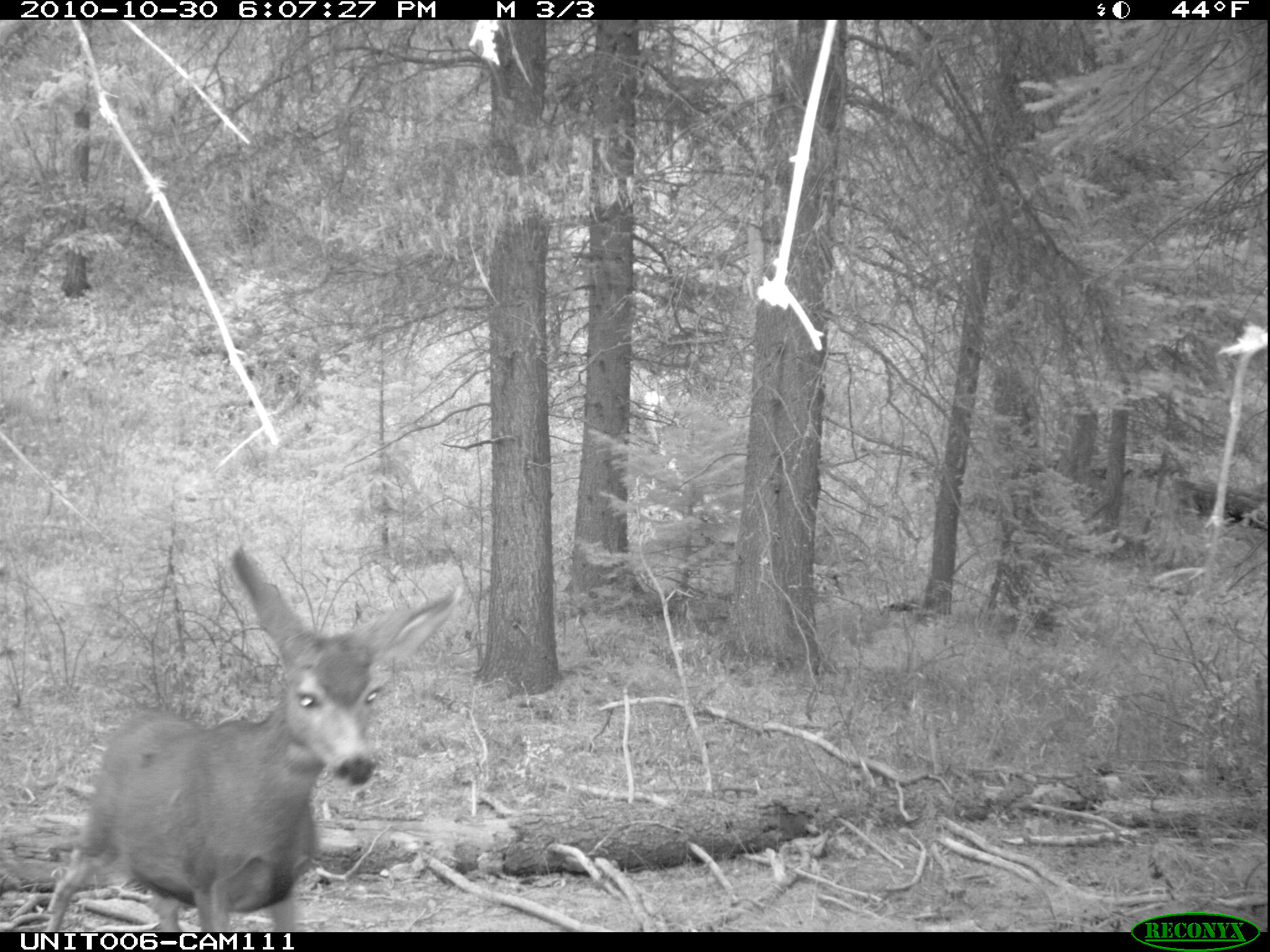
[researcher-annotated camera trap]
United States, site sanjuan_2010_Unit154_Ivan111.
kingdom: Animalia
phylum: Chordata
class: Mammalia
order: Artiodactyla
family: Cervidae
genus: Odocoileus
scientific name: Odocoileus hemionus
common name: mule deer